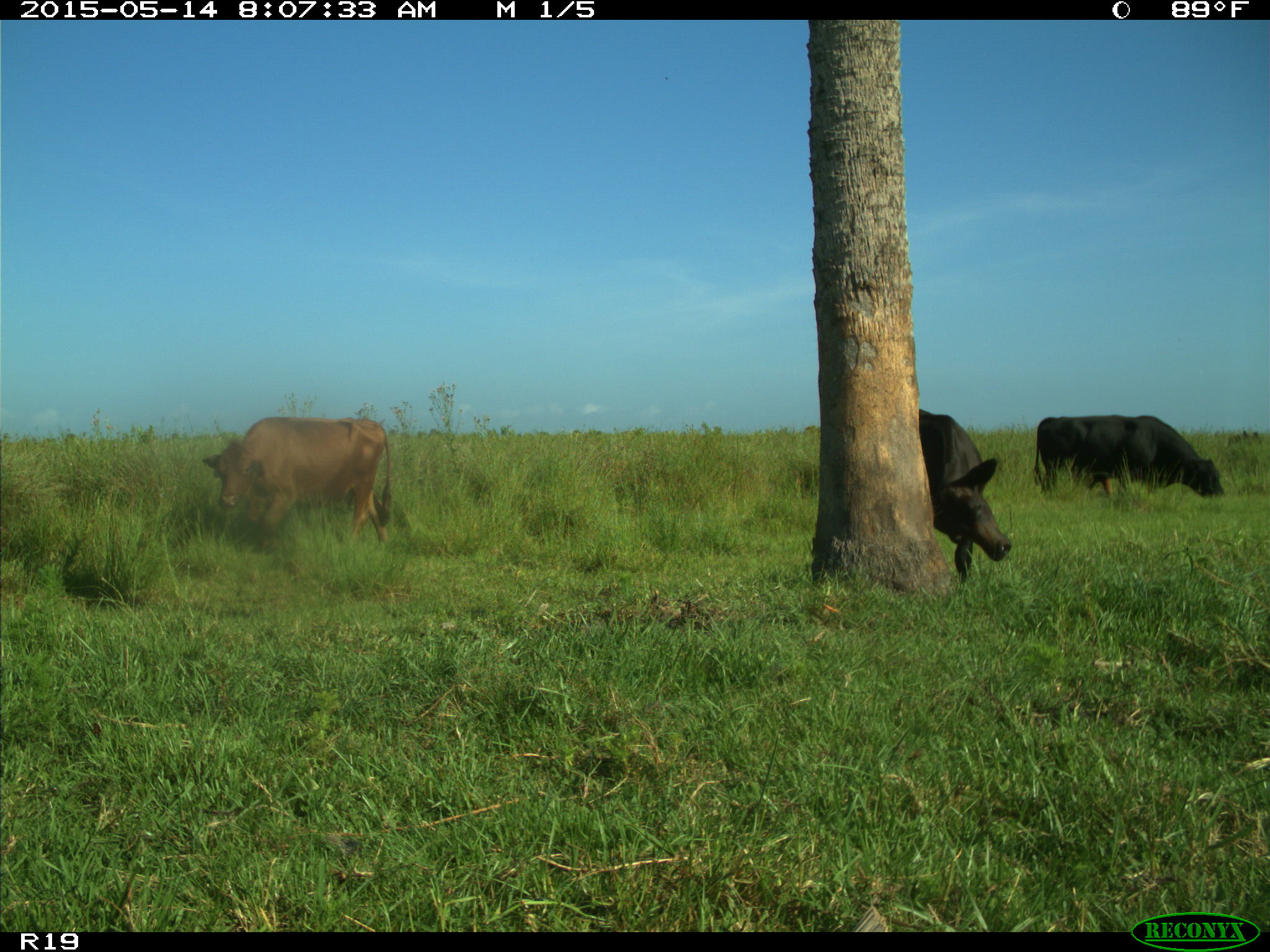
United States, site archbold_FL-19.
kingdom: Animalia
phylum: Chordata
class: Mammalia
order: Artiodactyla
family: Bovidae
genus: Bos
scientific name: Bos taurus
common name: domestic cow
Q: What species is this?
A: Bos taurus (domestic cow).